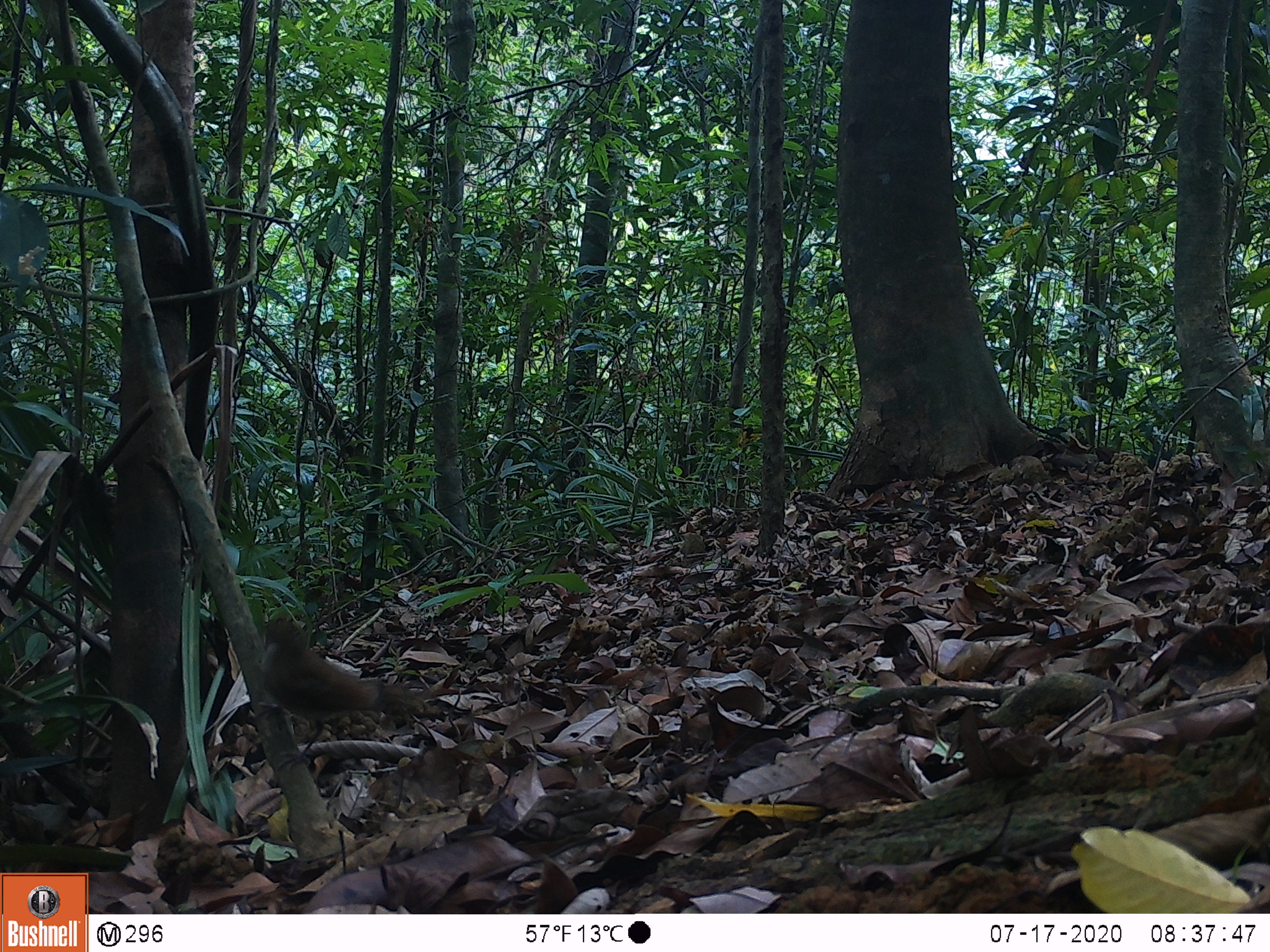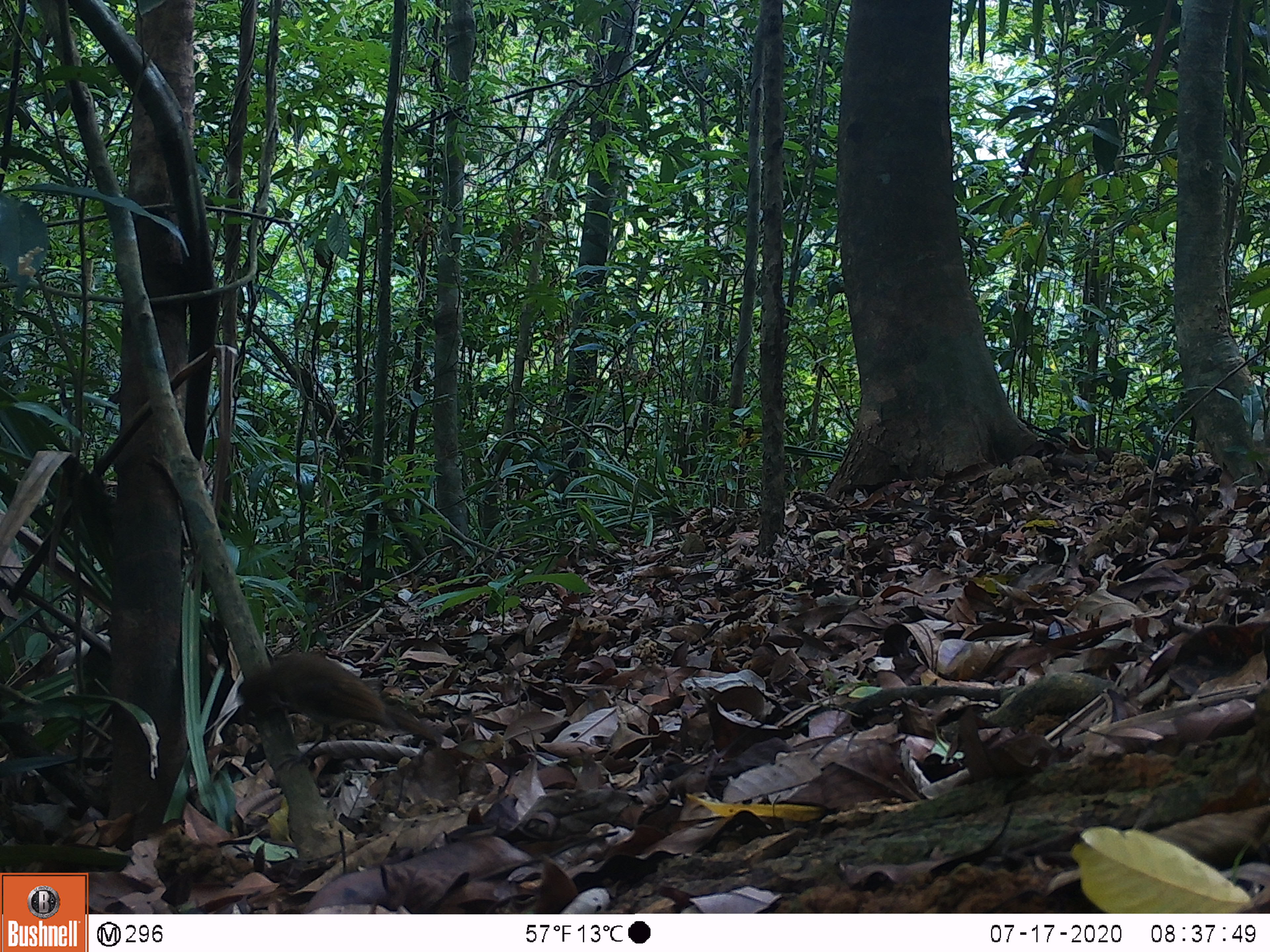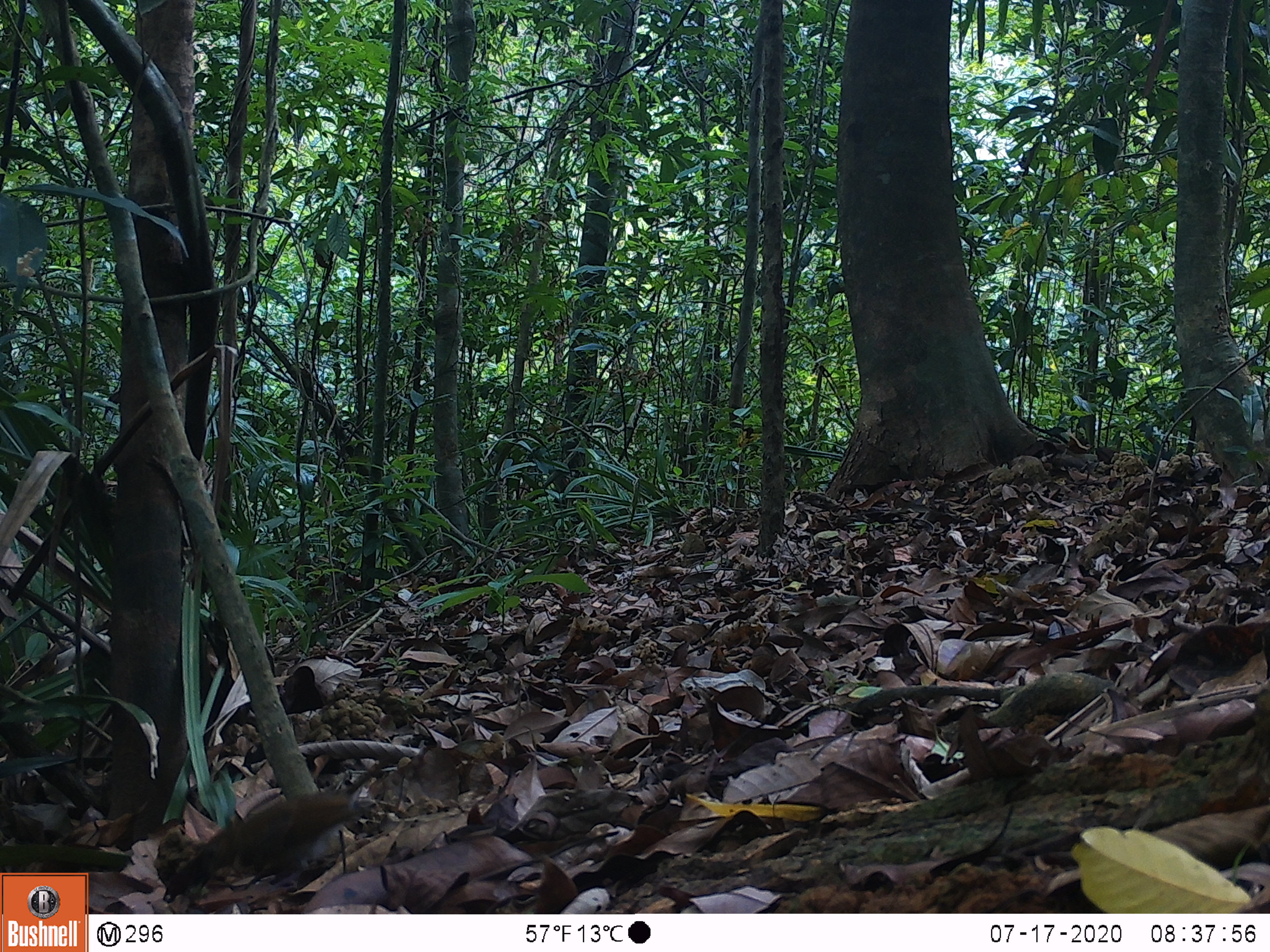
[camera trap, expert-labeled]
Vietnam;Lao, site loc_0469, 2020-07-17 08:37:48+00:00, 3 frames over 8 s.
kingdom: Animalia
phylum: Chordata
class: Aves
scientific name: Aves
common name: bird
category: unidentified bird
Unidentified bird (bird) (Aves). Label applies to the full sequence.